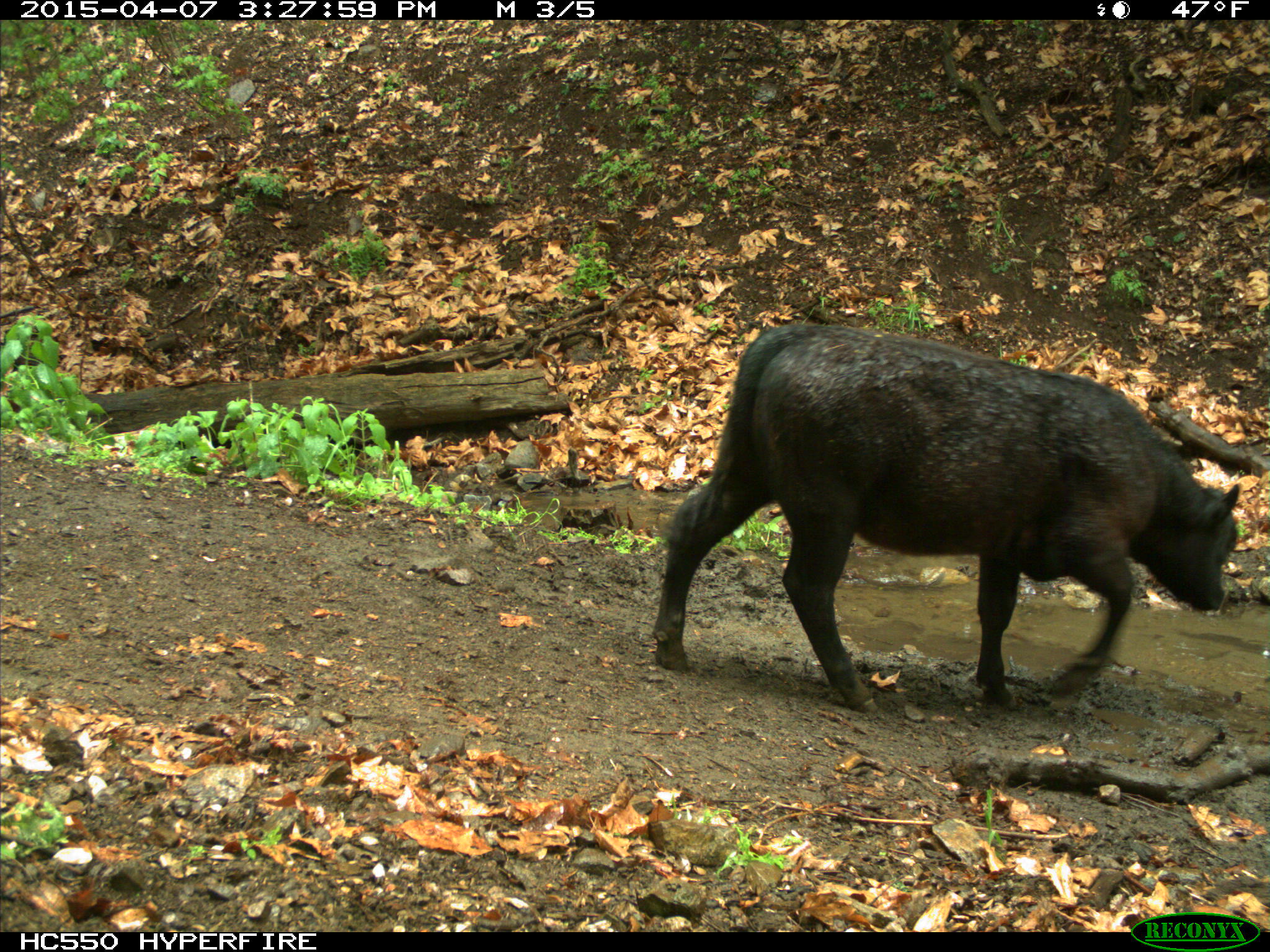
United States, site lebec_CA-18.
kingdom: Animalia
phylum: Chordata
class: Mammalia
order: Artiodactyla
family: Bovidae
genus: Bos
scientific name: Bos taurus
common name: domestic cow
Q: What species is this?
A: Bos taurus (domestic cow).